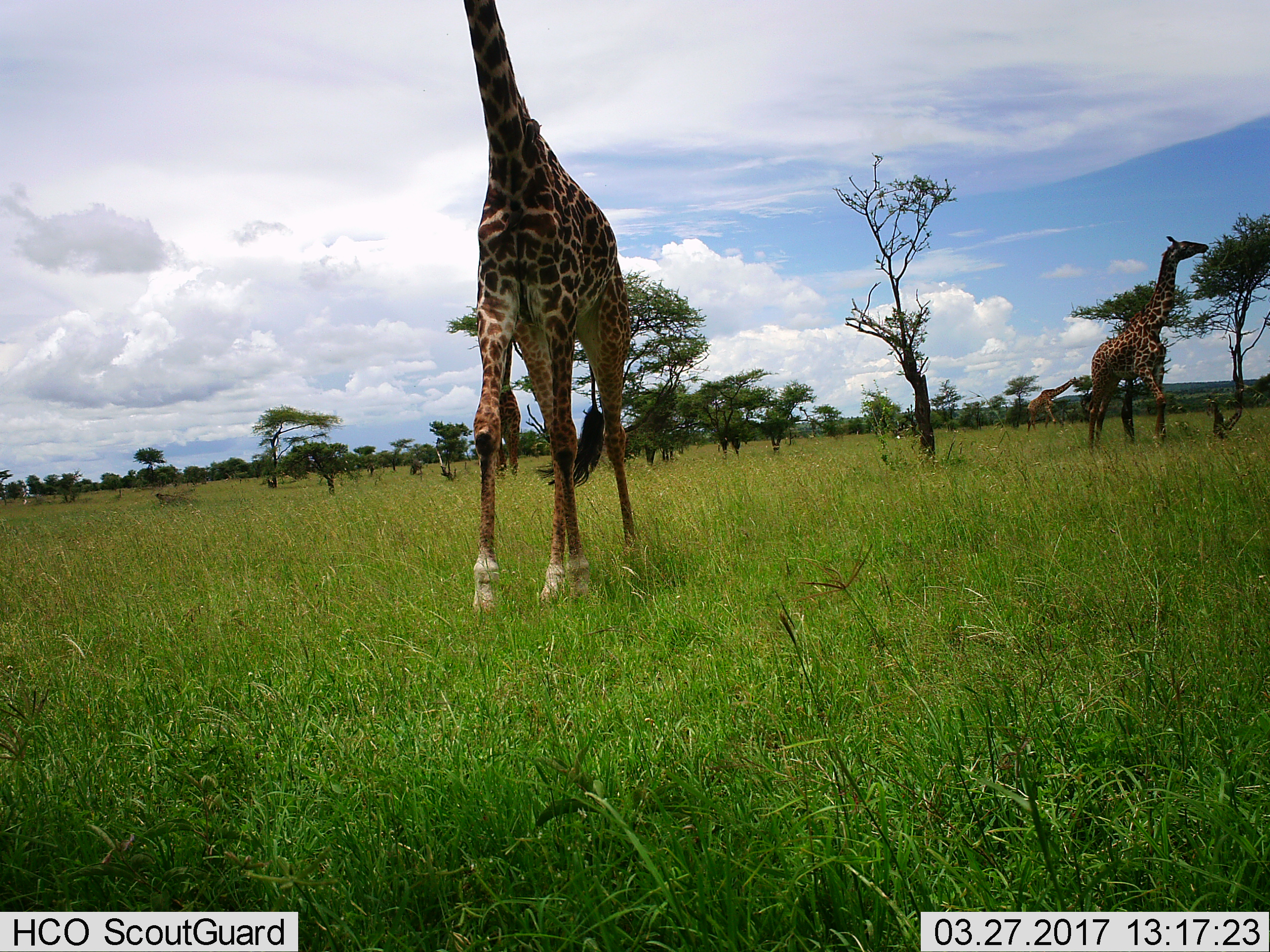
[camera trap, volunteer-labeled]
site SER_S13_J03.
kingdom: Animalia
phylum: Chordata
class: Mammalia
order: Artiodactyla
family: Giraffidae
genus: Giraffa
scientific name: Giraffa camelopardalis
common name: giraffe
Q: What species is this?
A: Giraffe (Giraffa camelopardalis).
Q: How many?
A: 3.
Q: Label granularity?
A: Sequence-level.